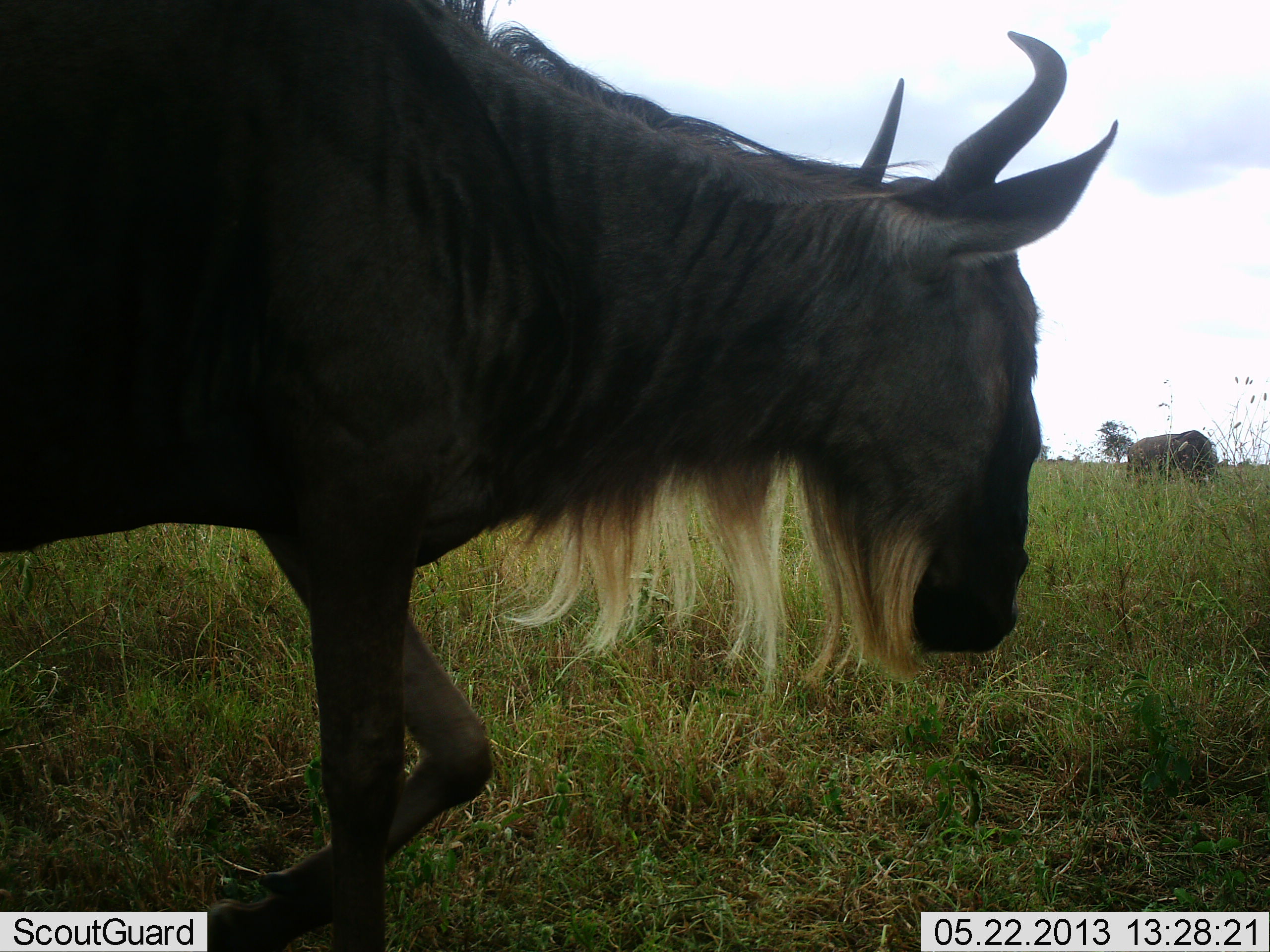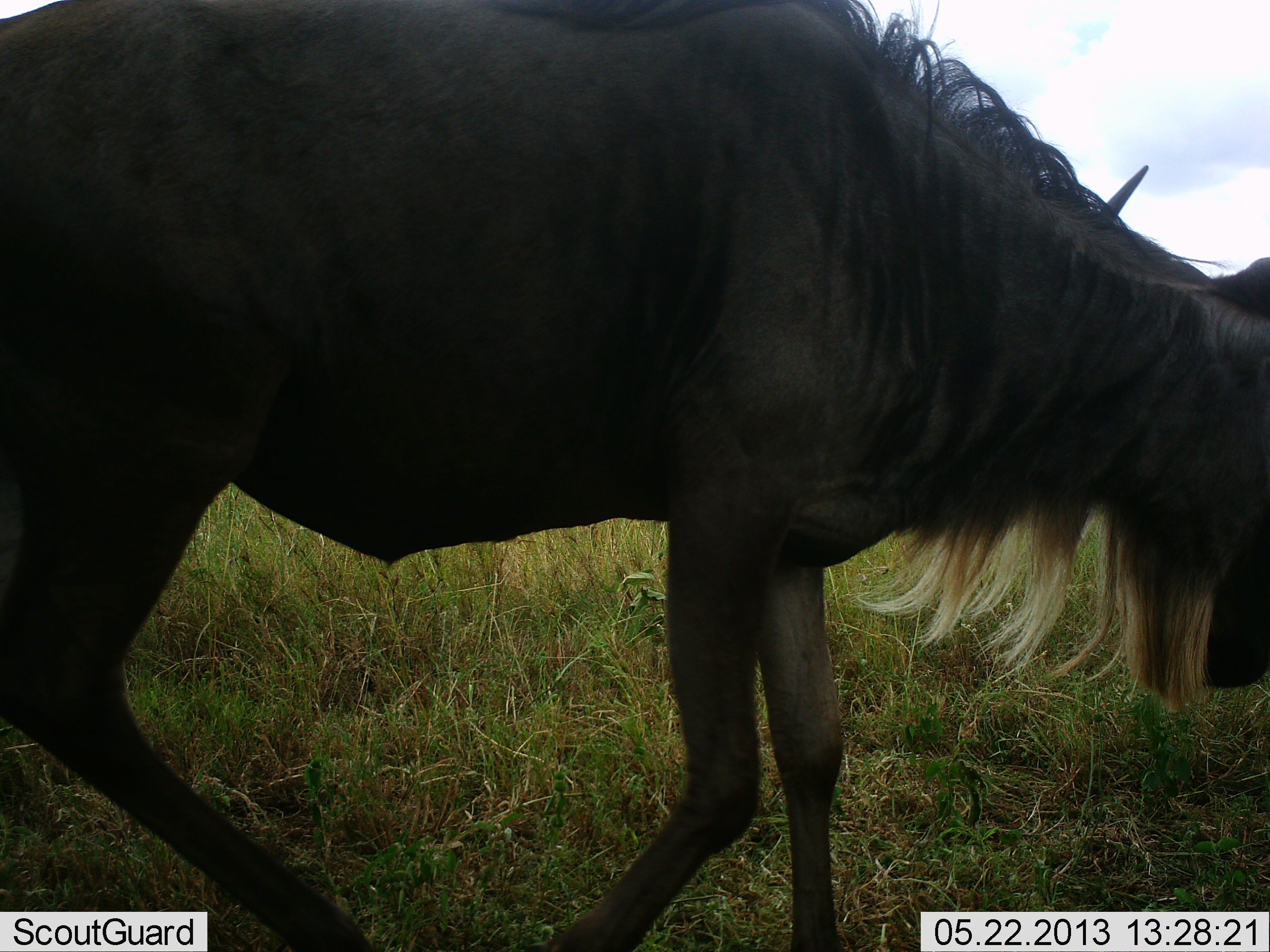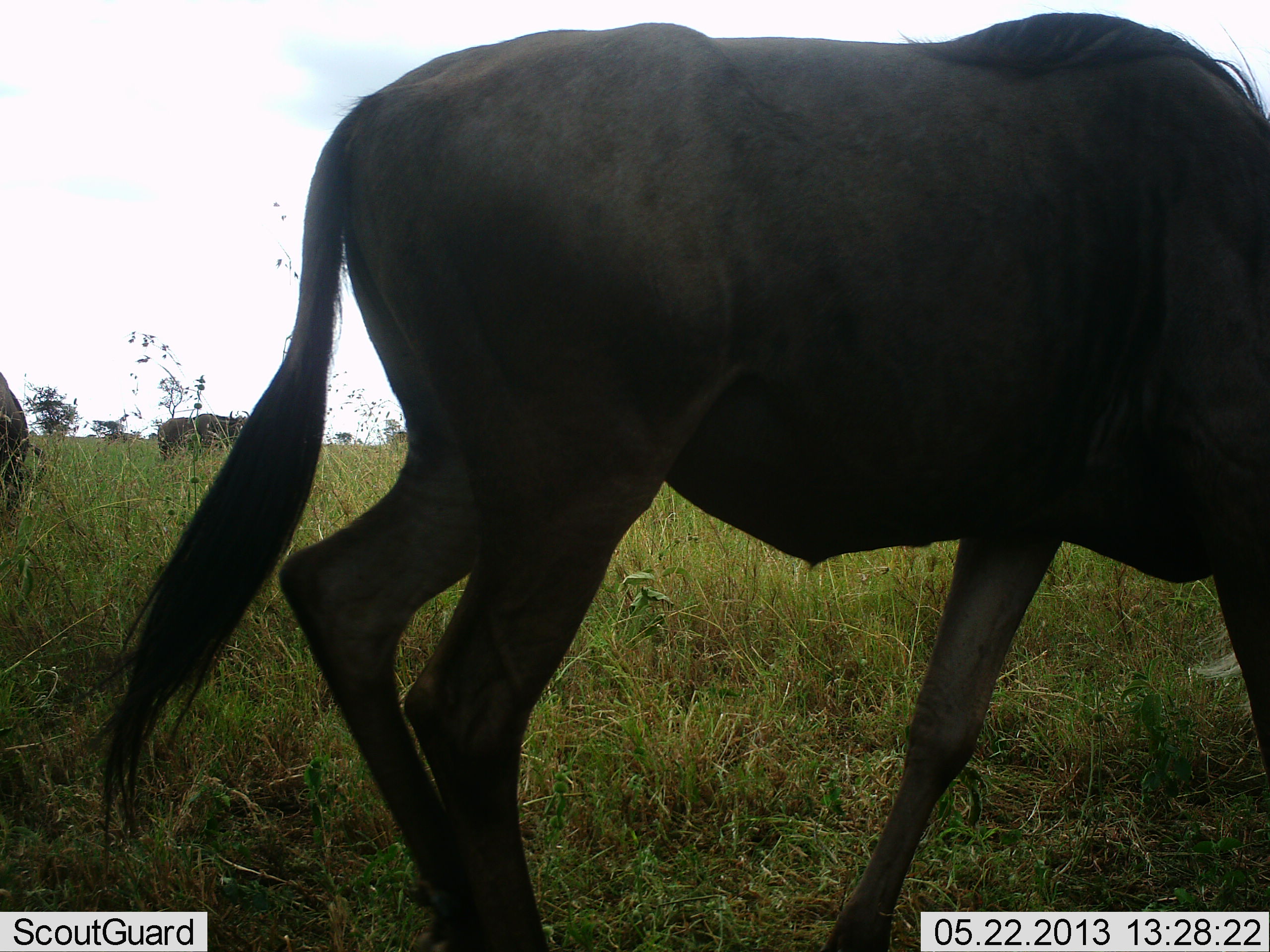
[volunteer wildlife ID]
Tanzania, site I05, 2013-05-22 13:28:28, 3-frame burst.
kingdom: Animalia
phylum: Chordata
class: Mammalia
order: Artiodactyla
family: Bovidae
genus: Connochaetes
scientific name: Connochaetes taurinus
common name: blue wildebeest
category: wildebeest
Wildebeest (blue wildebeest) (Connochaetes taurinus), count 4. Behavior (volunteer vote fractions): standing 30%, resting 0%, moving 80%, interacting 0%. Young present (vote fraction): 0%. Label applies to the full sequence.